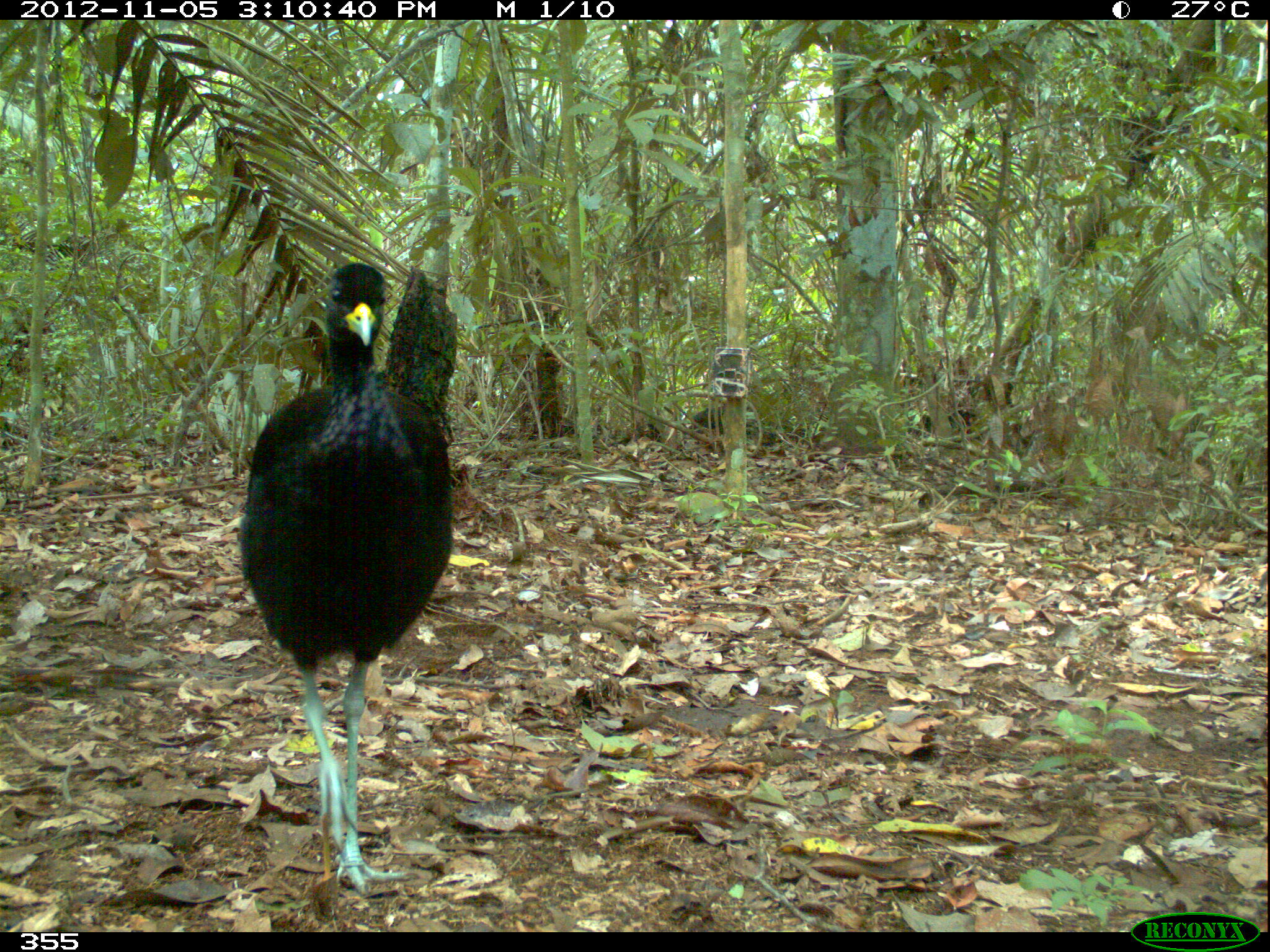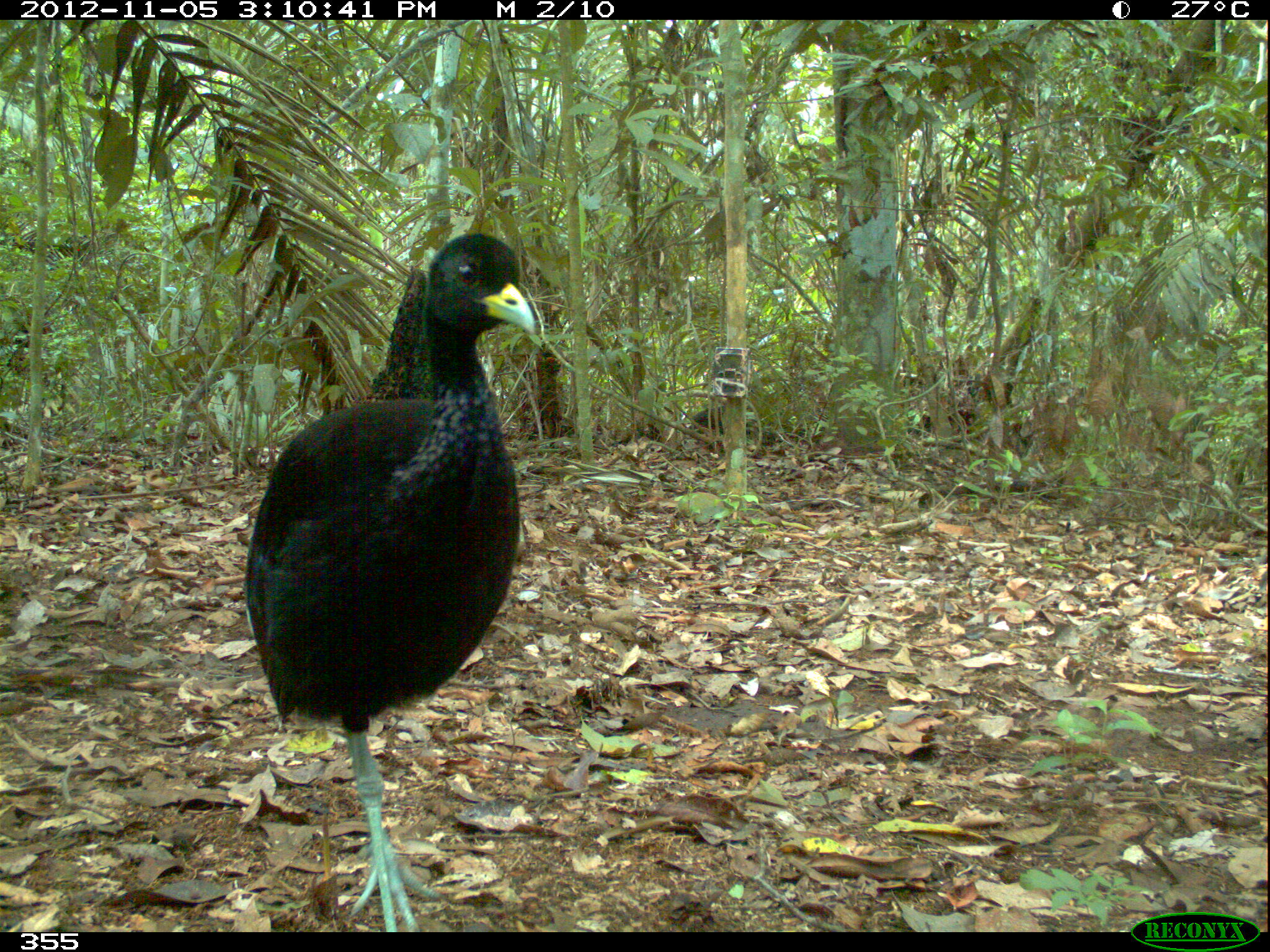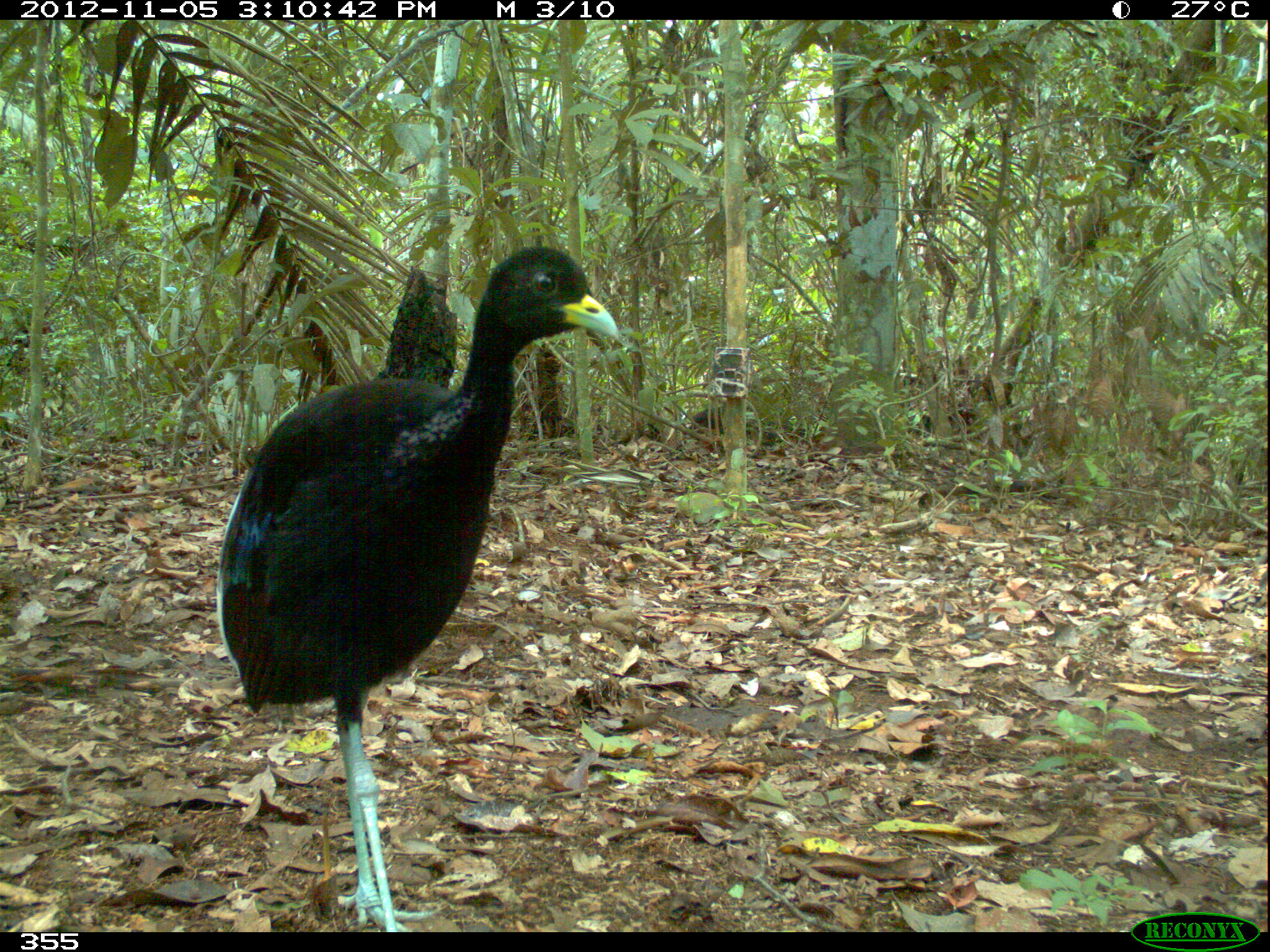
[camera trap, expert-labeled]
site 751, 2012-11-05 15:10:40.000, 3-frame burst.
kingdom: Animalia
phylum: Chordata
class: Aves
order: Gruiformes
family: Psophiidae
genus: Psophia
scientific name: Psophia leucoptera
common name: pale-winged trumpeter